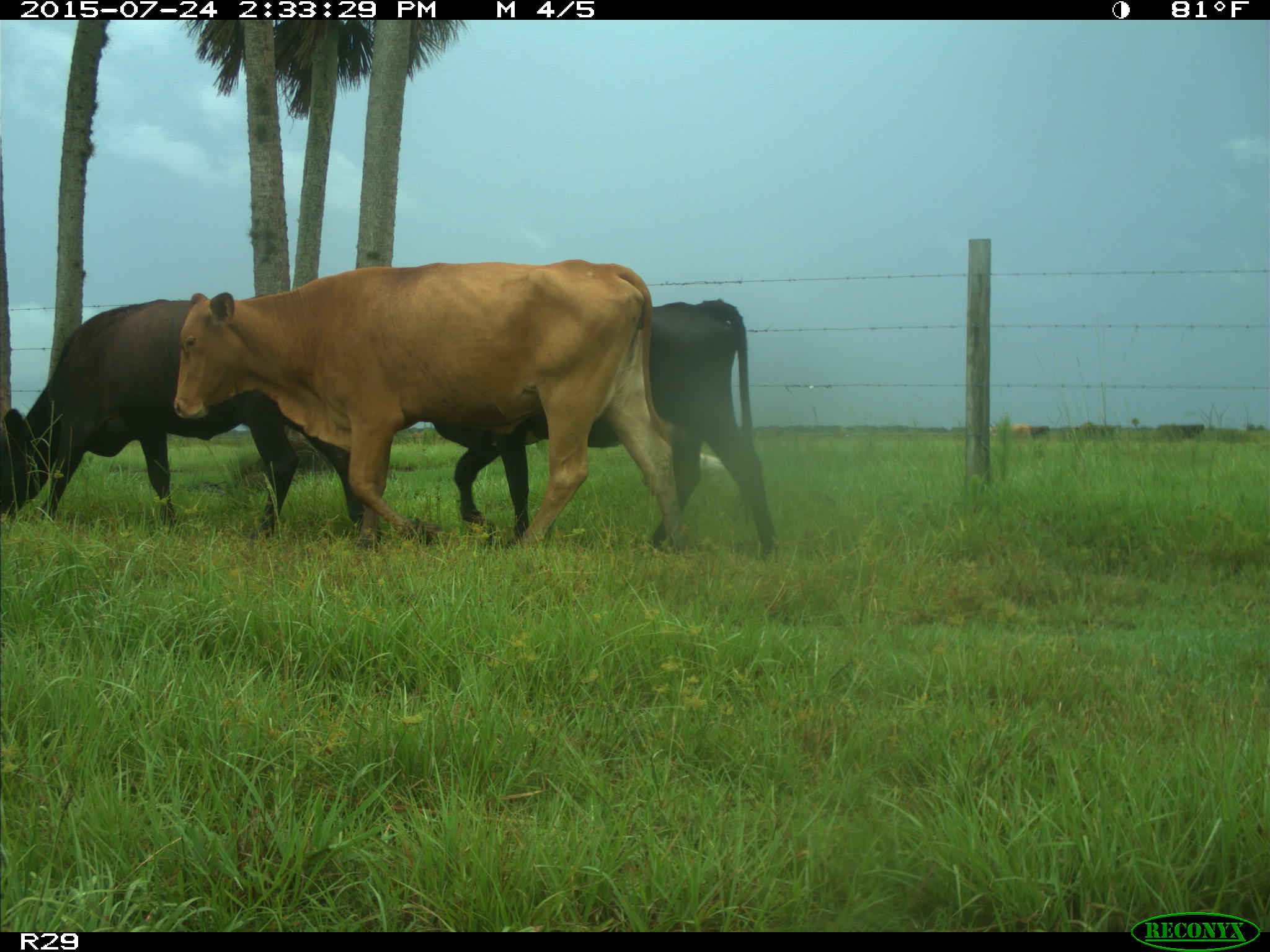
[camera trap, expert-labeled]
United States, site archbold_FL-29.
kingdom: Animalia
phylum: Chordata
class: Mammalia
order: Artiodactyla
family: Bovidae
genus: Bos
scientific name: Bos taurus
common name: domestic cow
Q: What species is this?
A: Bos taurus (domestic cow).